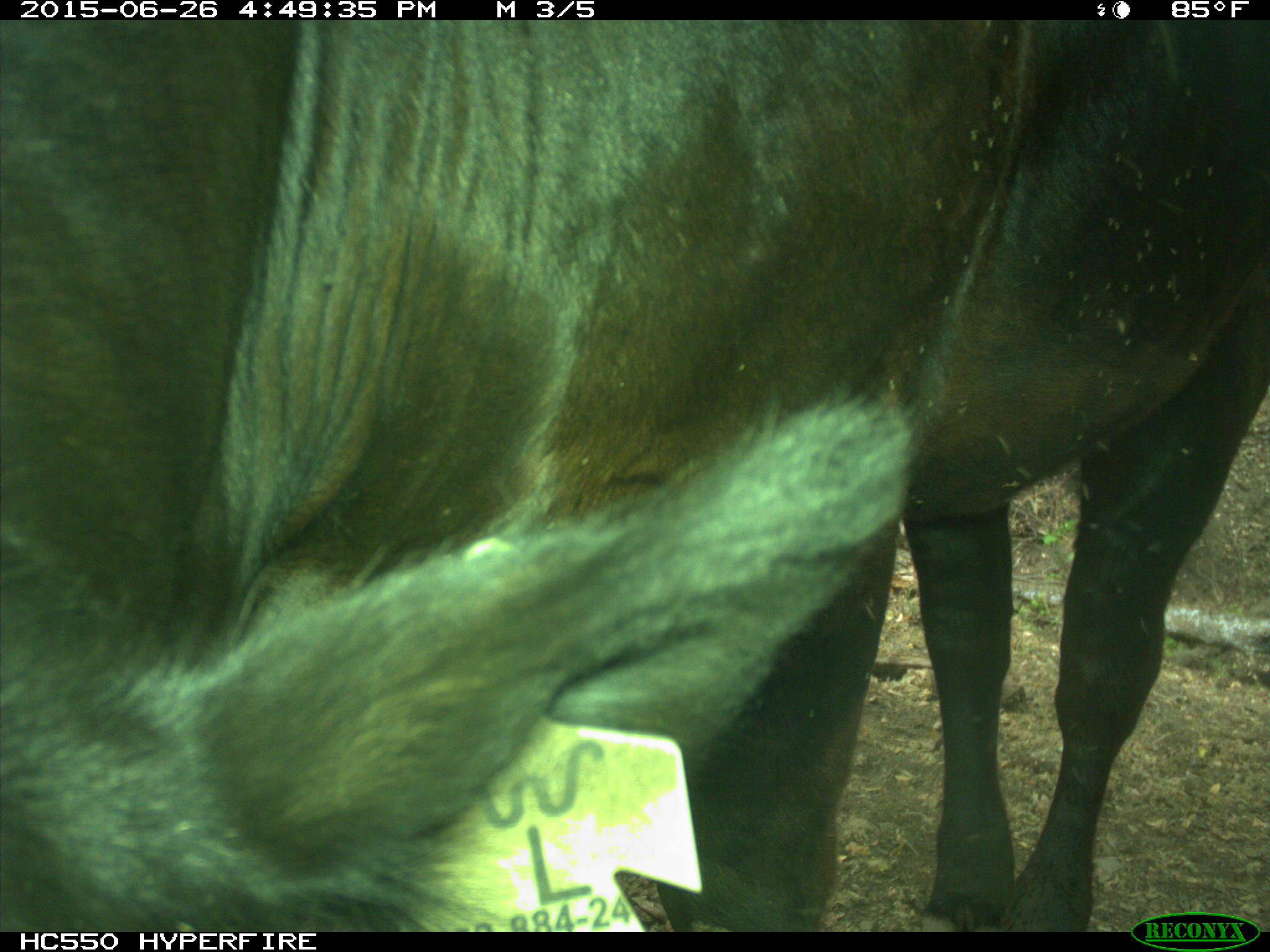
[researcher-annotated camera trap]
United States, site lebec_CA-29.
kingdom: Animalia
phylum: Chordata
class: Mammalia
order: Artiodactyla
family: Bovidae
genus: Bos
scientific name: Bos taurus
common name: domestic cow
Bos taurus (domestic cow).